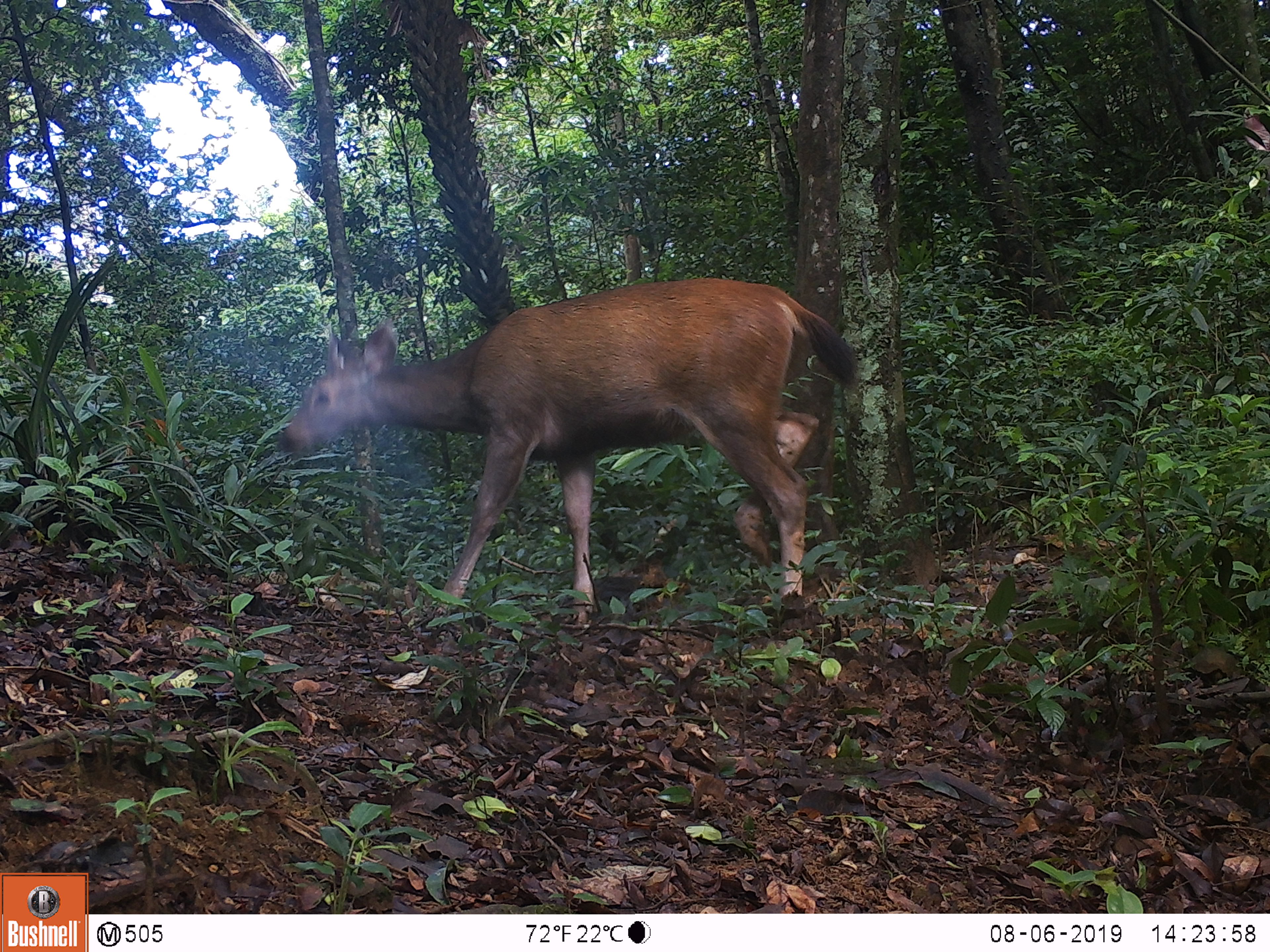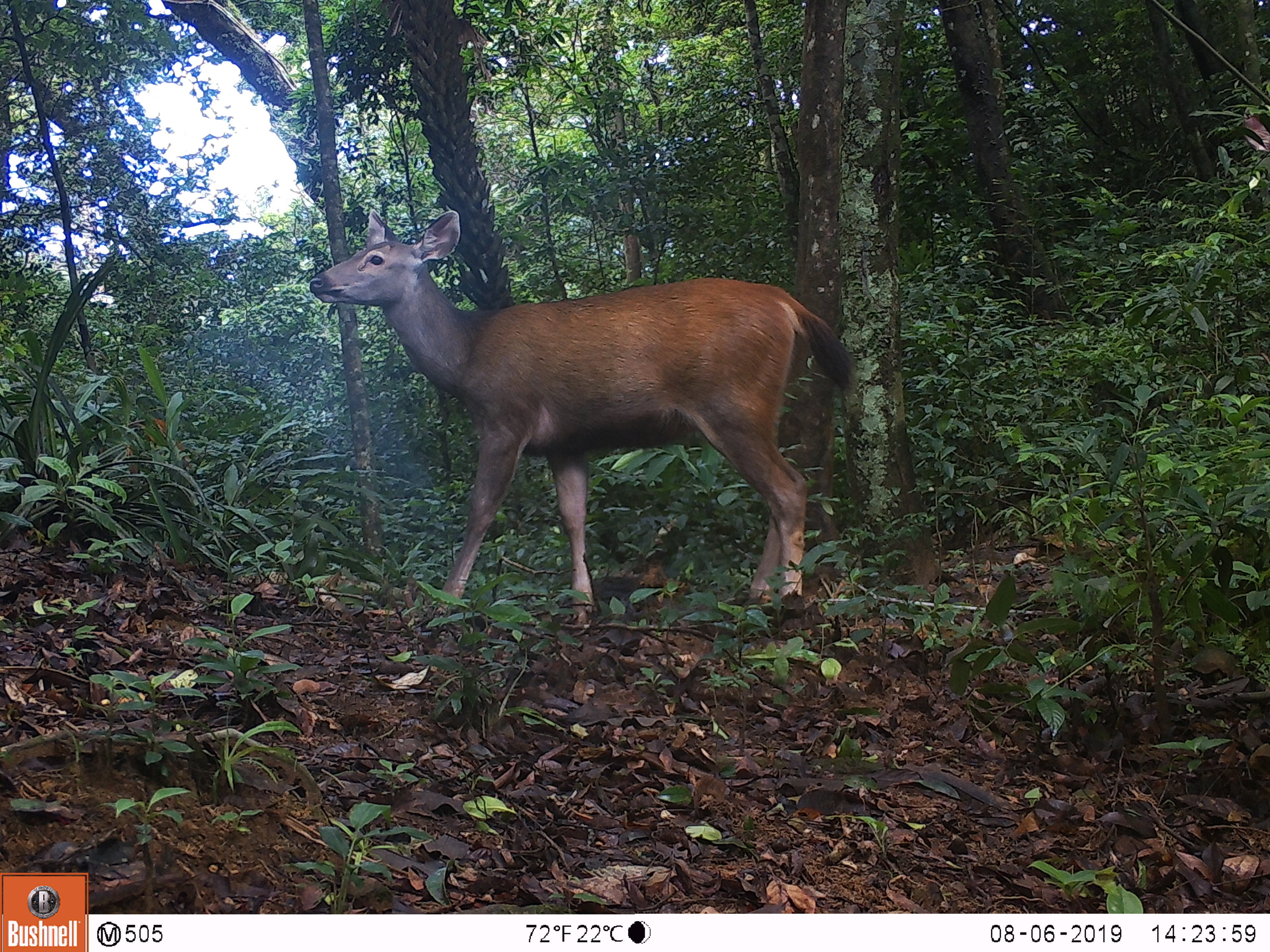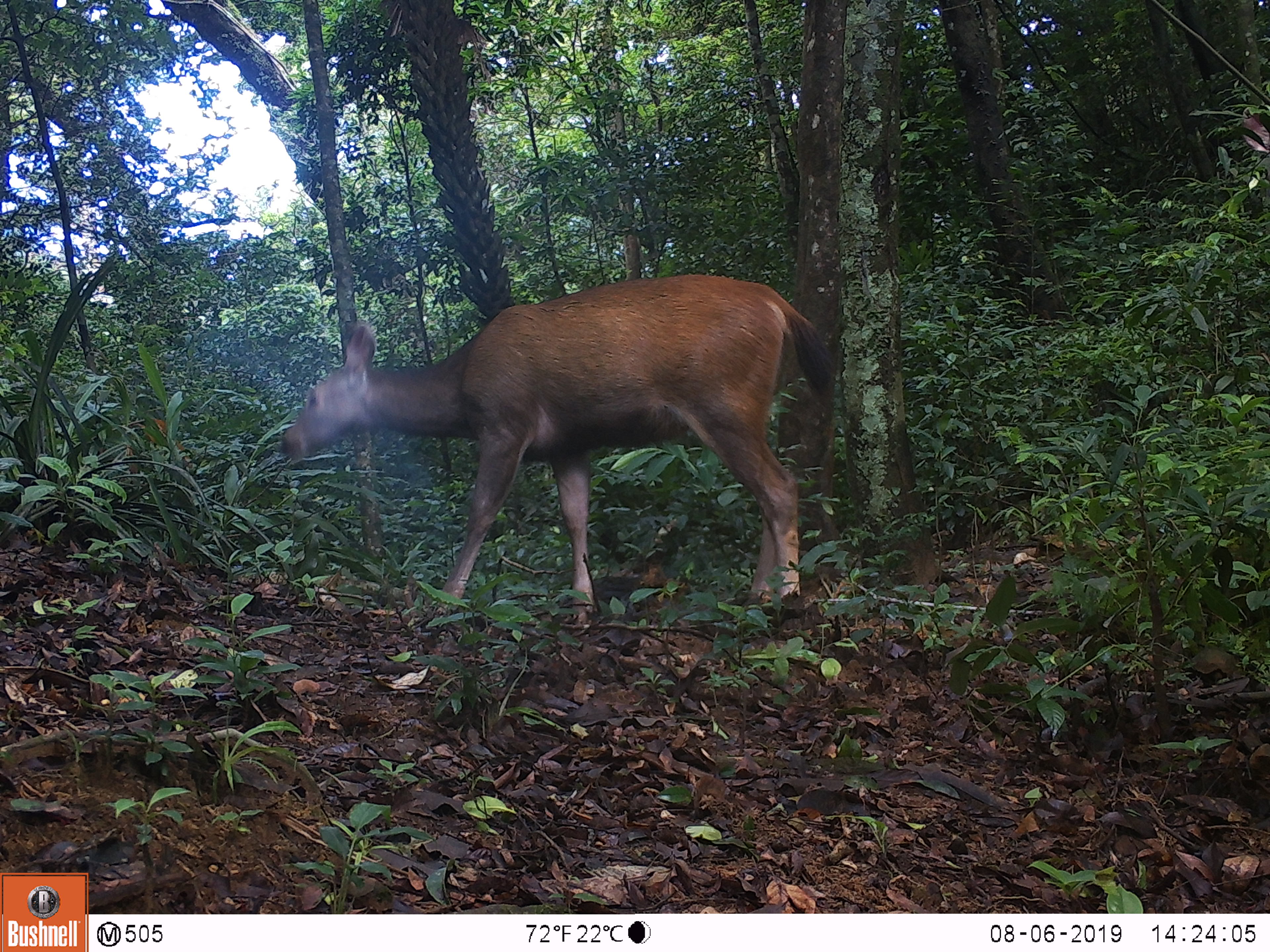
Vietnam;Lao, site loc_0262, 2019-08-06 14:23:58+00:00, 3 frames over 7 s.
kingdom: Animalia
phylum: Chordata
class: Mammalia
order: Artiodactyla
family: Cervidae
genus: Rusa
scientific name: Rusa unicolor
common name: sambar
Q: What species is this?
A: Sambar (Rusa unicolor).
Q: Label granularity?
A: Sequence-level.